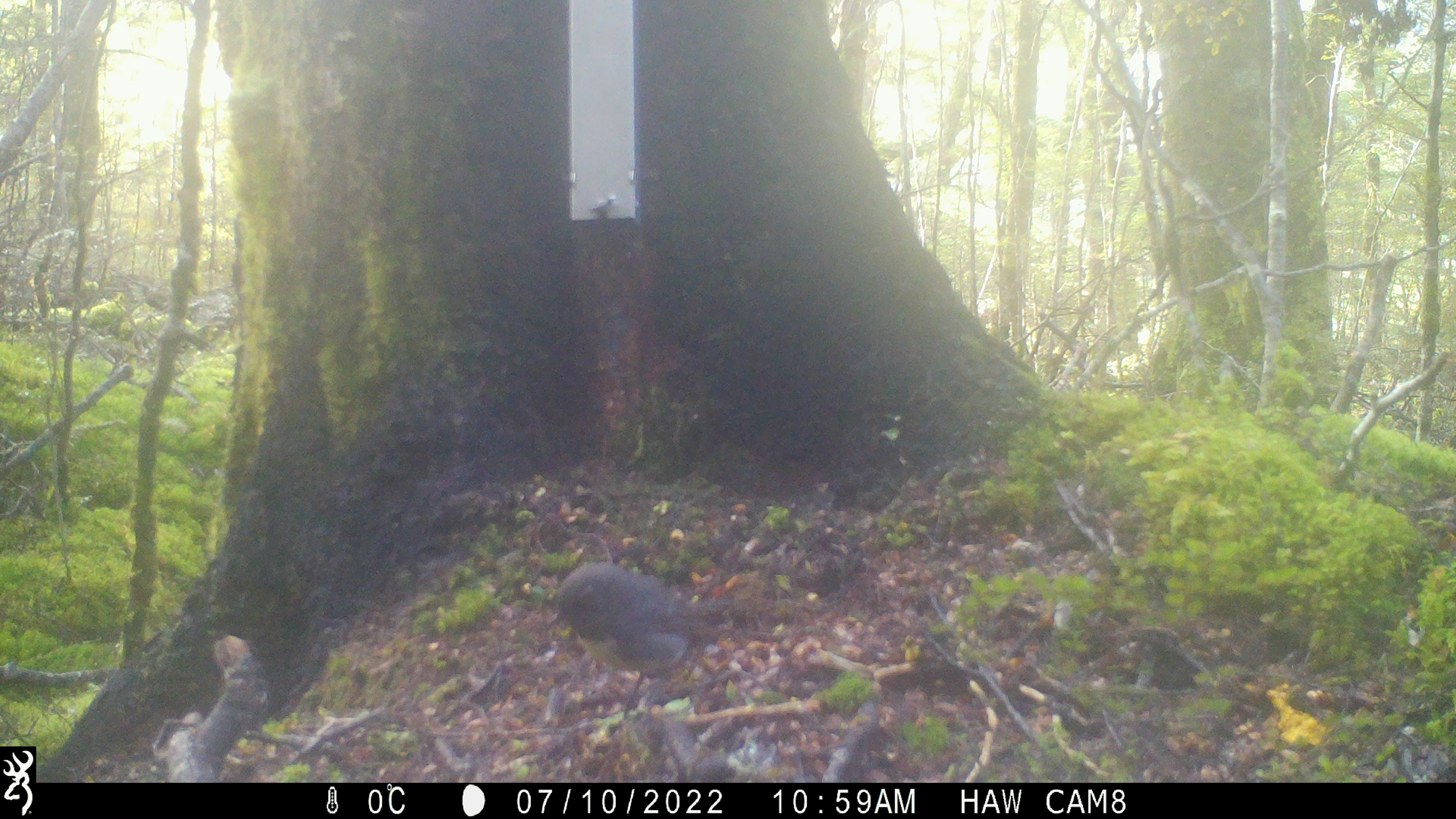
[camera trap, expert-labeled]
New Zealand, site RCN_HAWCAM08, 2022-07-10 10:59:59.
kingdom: Animalia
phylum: Chordata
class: Aves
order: Passeriformes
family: Petroicidae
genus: Petroica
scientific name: Petroica australis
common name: new zealand robin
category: robin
Robin (new zealand robin) (Petroica australis).